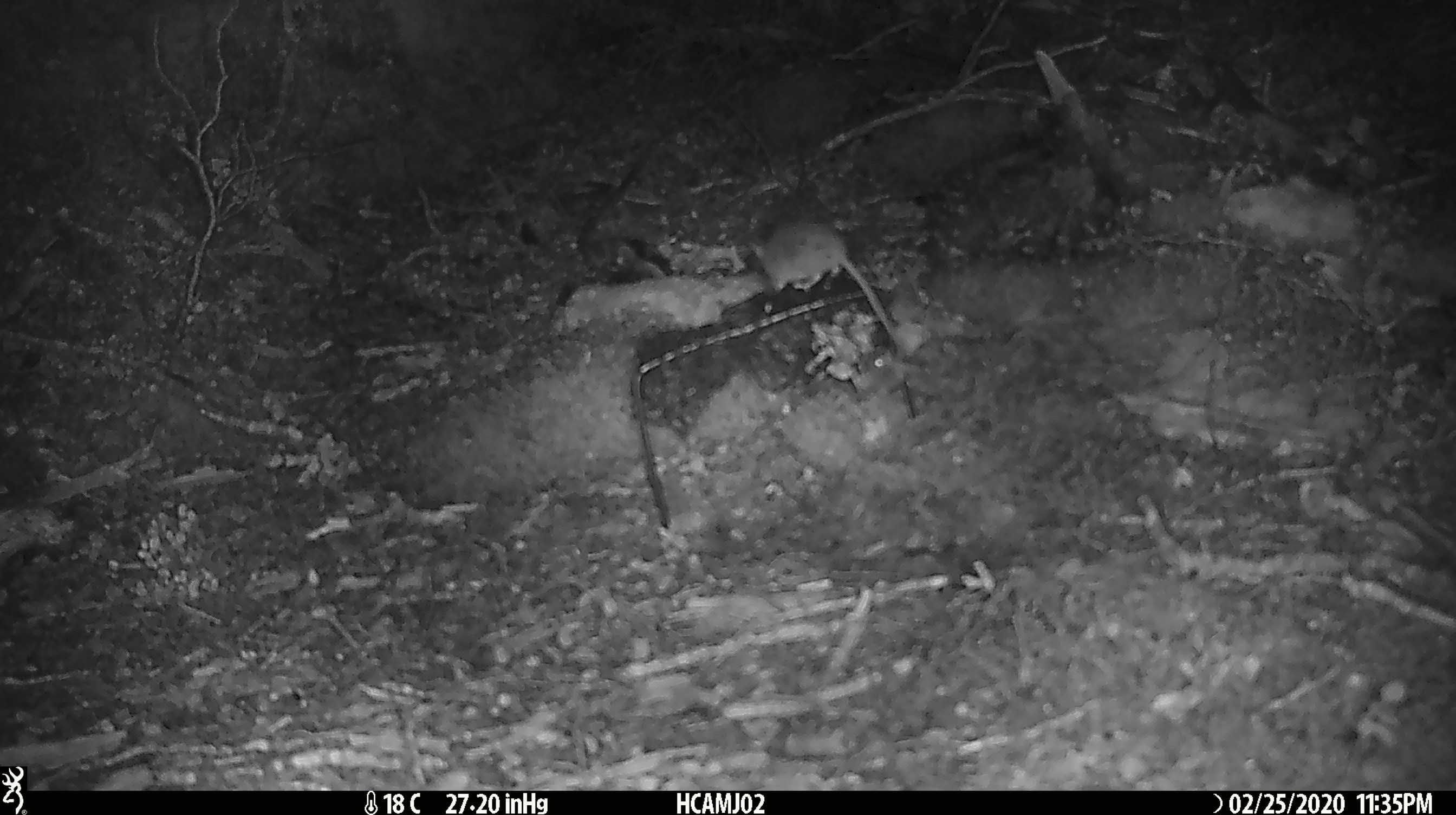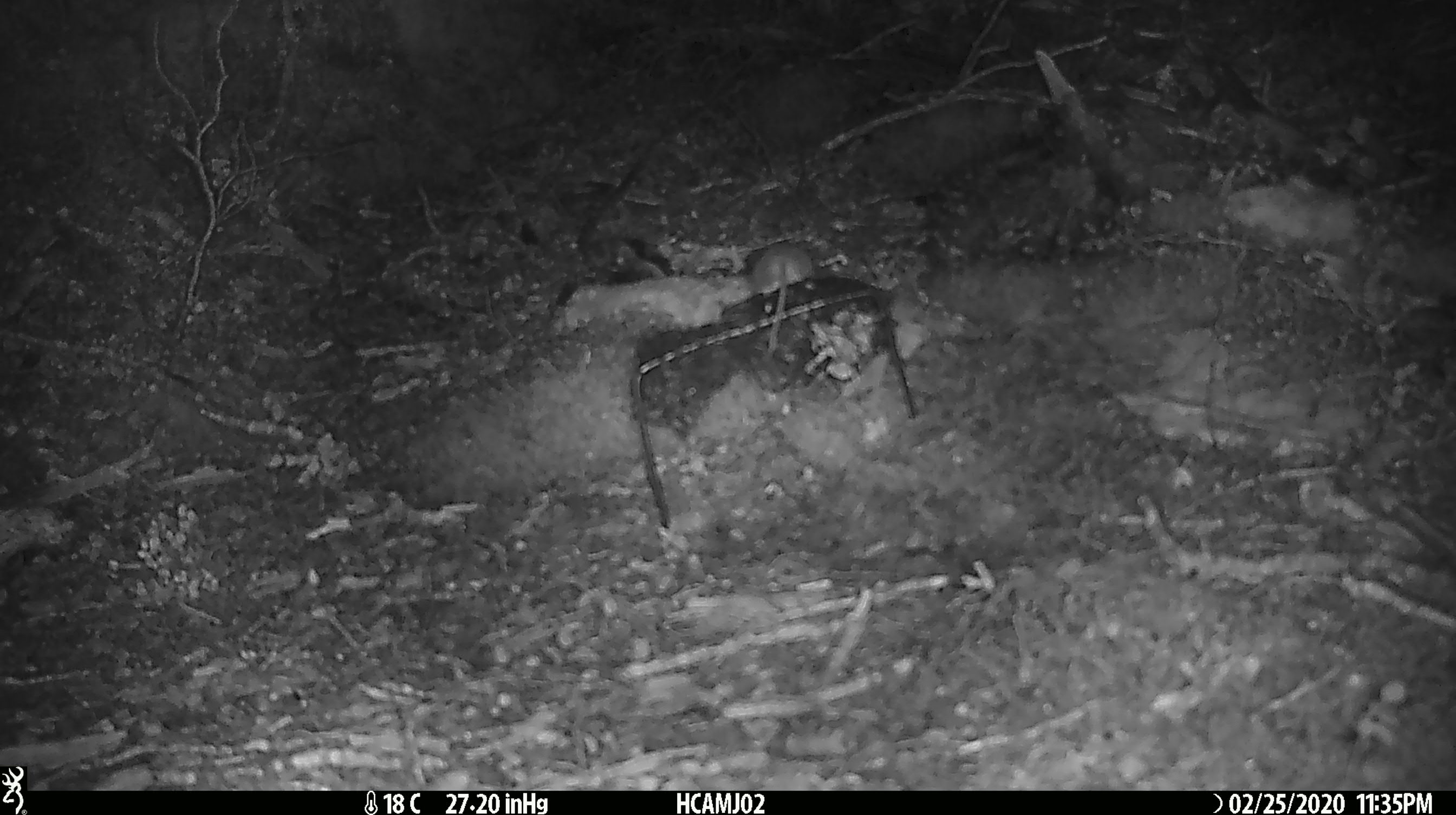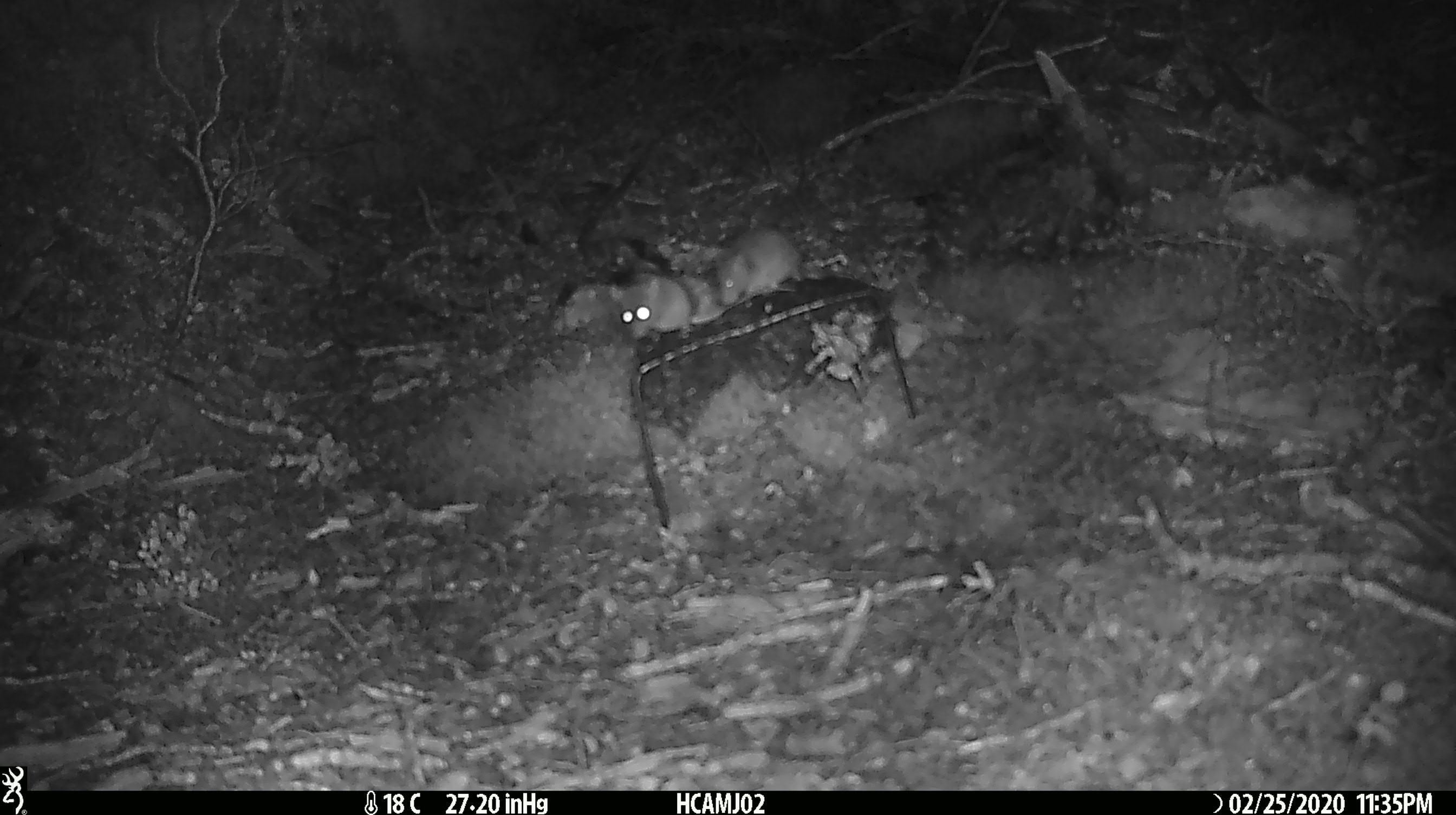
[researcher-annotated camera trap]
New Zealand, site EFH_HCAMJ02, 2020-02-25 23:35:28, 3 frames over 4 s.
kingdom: Animalia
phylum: Chordata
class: Mammalia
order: Rodentia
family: Muridae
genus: Mus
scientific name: Mus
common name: mouse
Mouse (Mus).